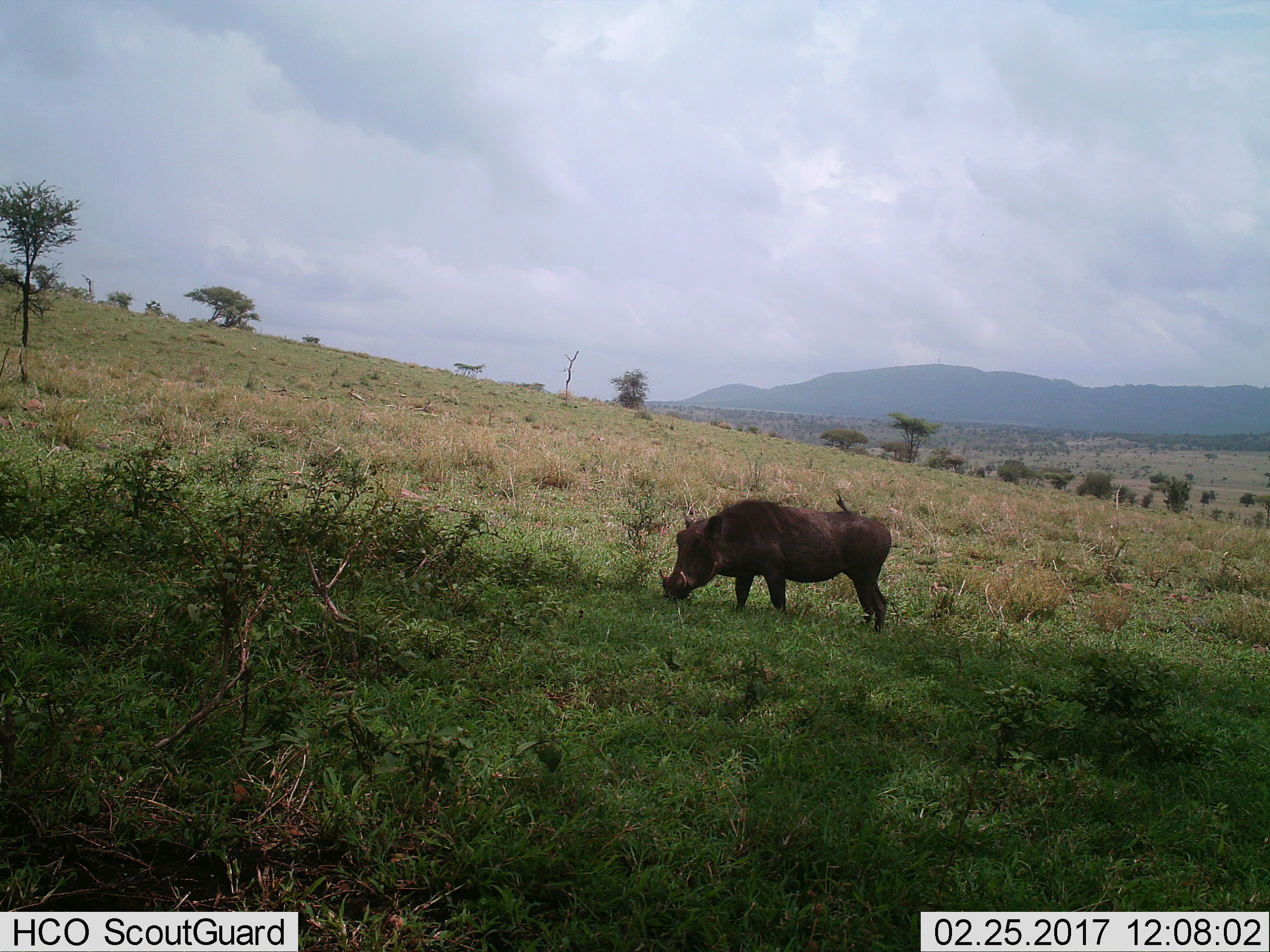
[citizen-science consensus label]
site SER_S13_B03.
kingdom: Animalia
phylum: Chordata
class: Mammalia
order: Artiodactyla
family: Suidae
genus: Phacochoerus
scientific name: Phacochoerus africanus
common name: warthog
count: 1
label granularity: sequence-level